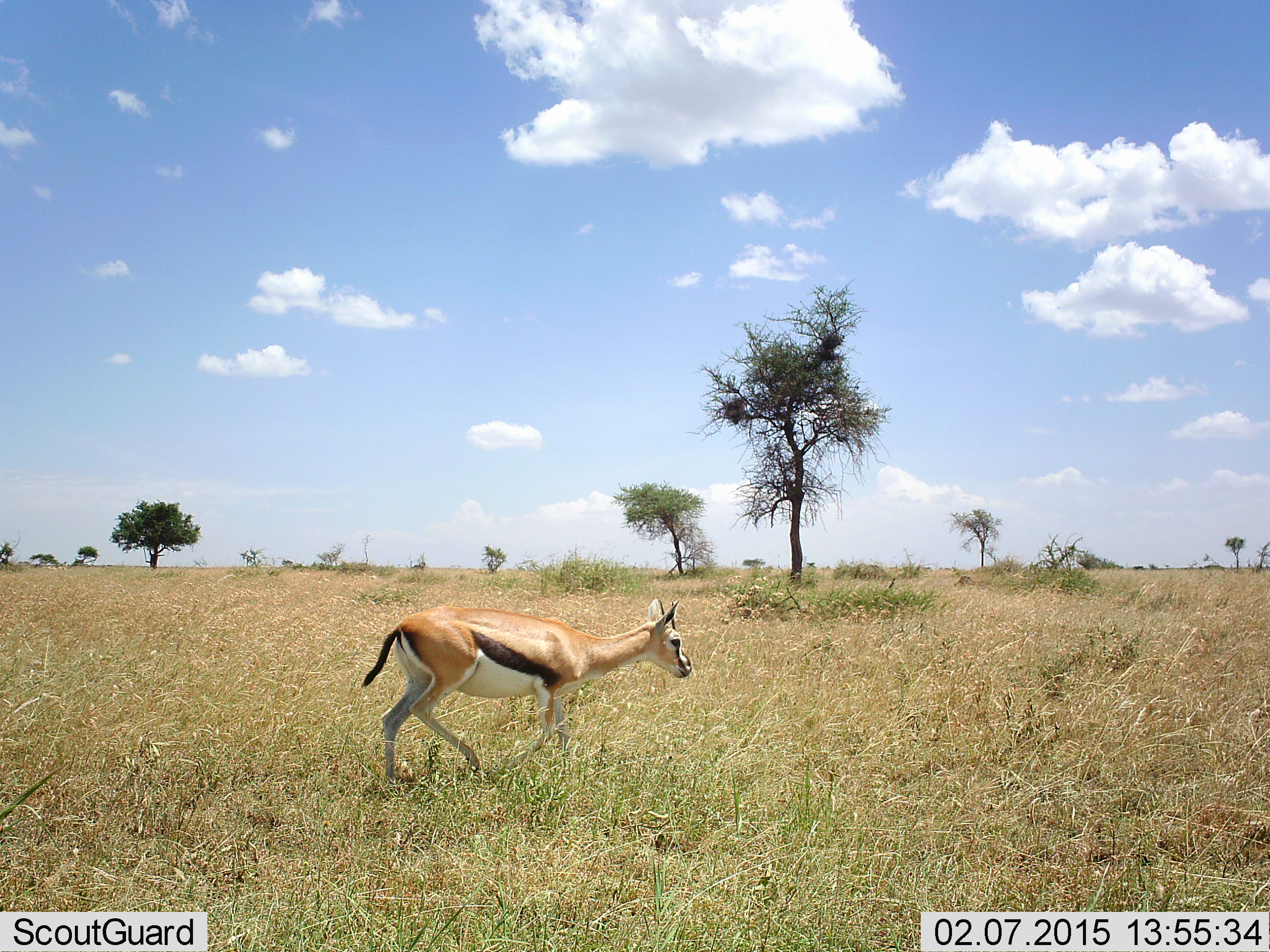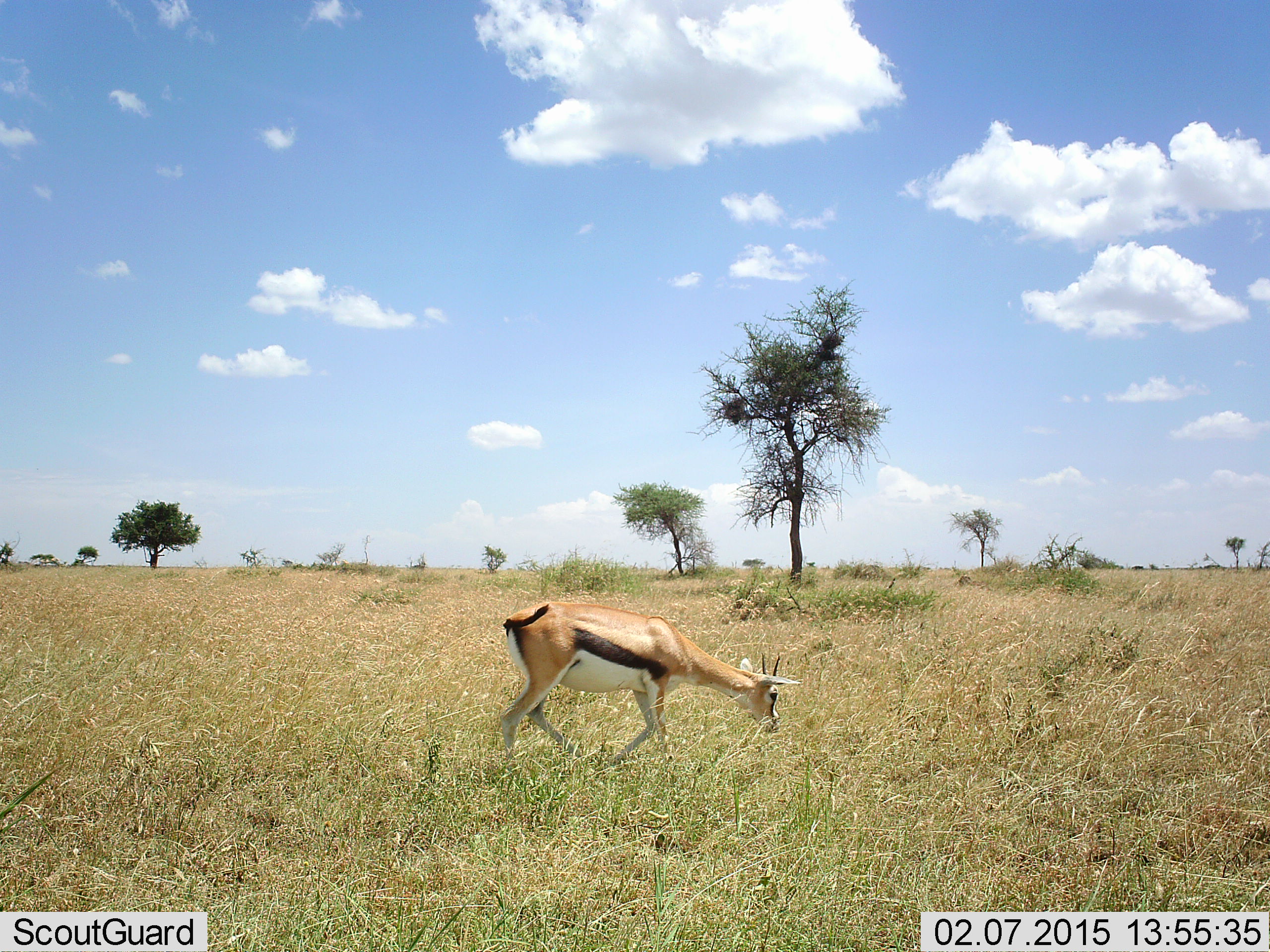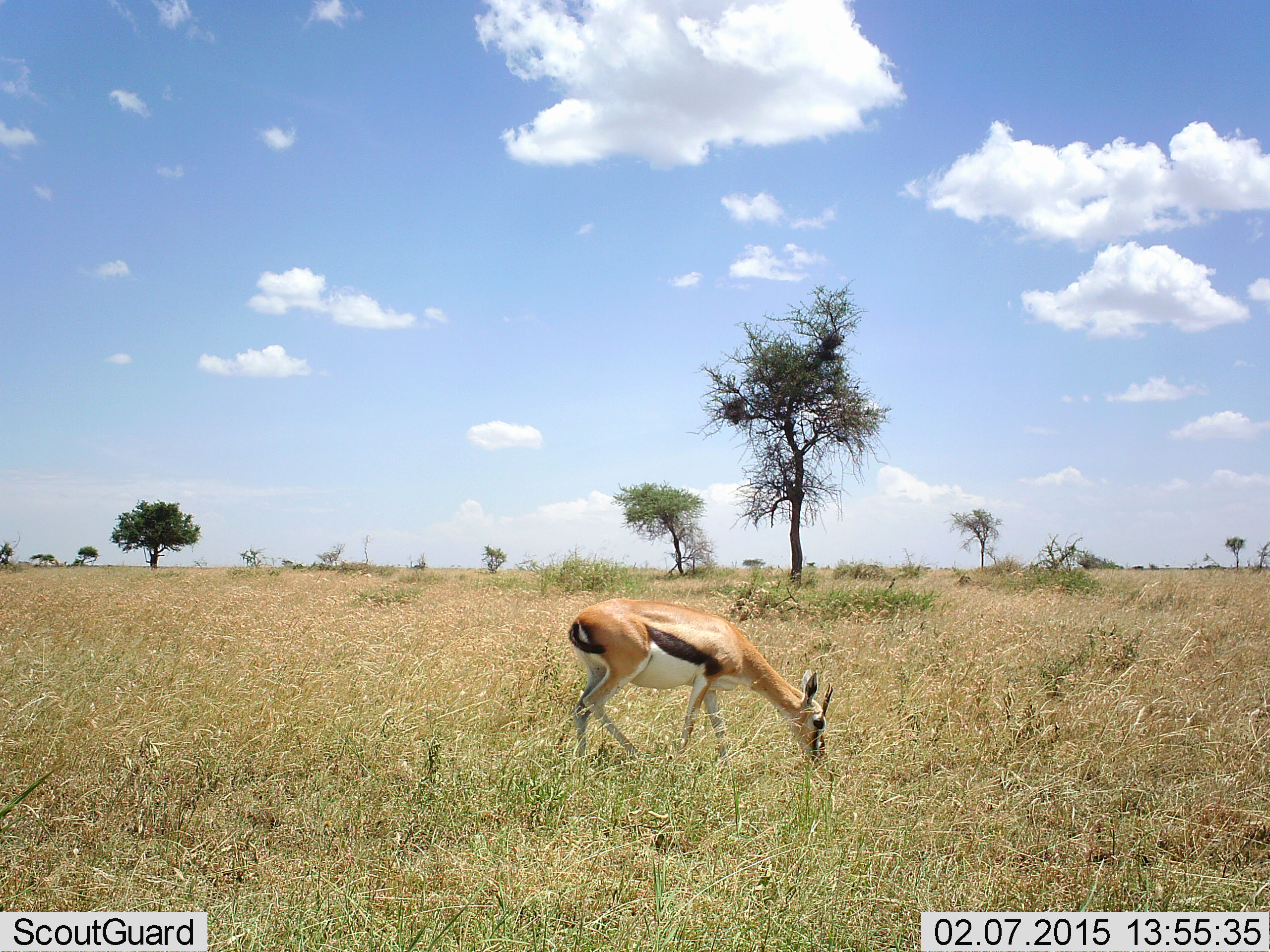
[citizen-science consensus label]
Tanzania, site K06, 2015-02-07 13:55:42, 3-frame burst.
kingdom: Animalia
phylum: Chordata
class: Mammalia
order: Artiodactyla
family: Bovidae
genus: Eudorcas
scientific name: Eudorcas thomsonii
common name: thomson's gazelle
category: gazellethomsons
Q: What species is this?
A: Gazellethomsons (thomson's gazelle) (Eudorcas thomsonii).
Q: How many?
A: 1.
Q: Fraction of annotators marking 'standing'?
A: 10%.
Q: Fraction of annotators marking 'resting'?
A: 0%.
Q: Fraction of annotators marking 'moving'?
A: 90%.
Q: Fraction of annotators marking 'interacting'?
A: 0%.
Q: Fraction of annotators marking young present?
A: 0%.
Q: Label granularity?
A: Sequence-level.